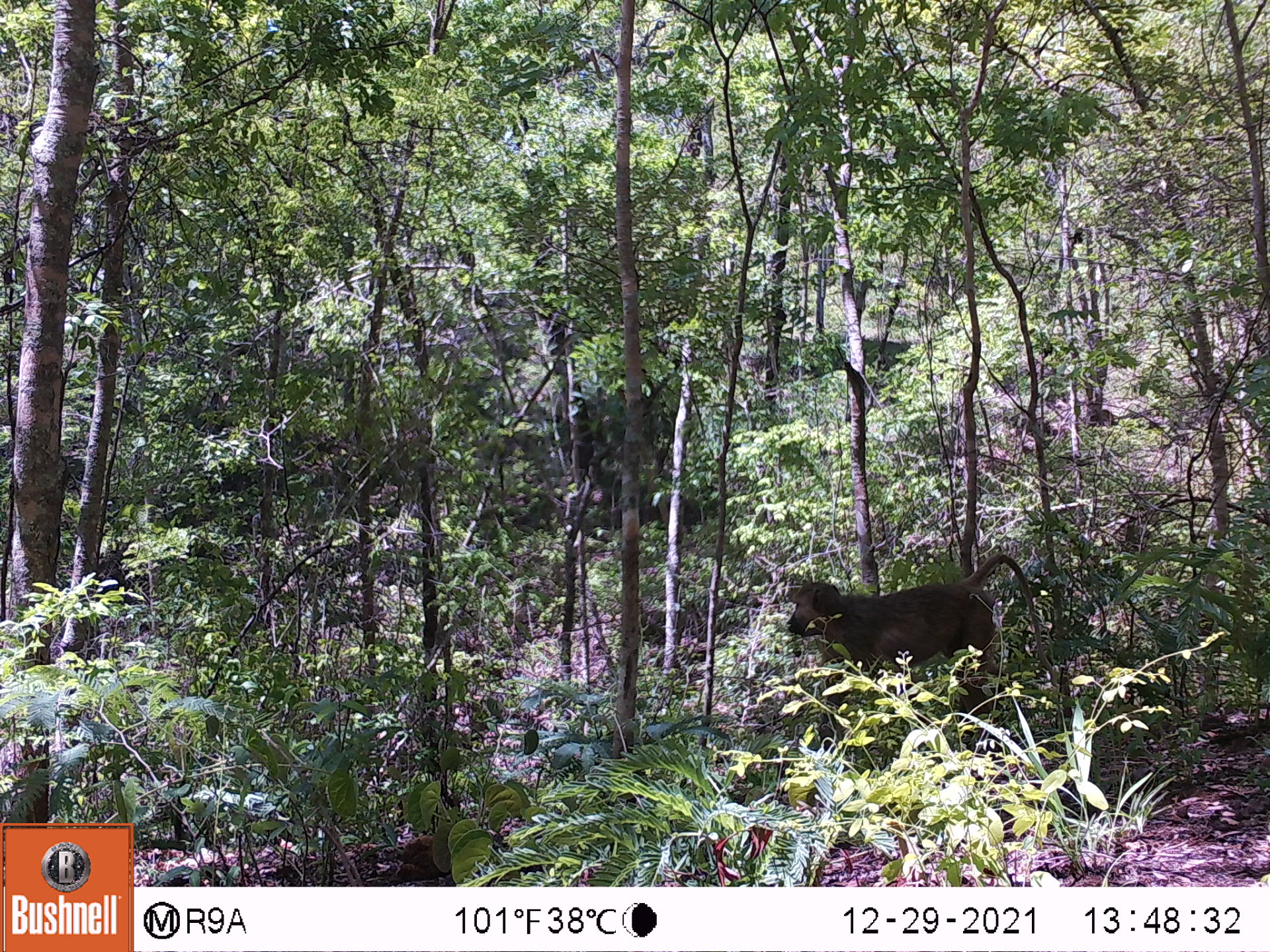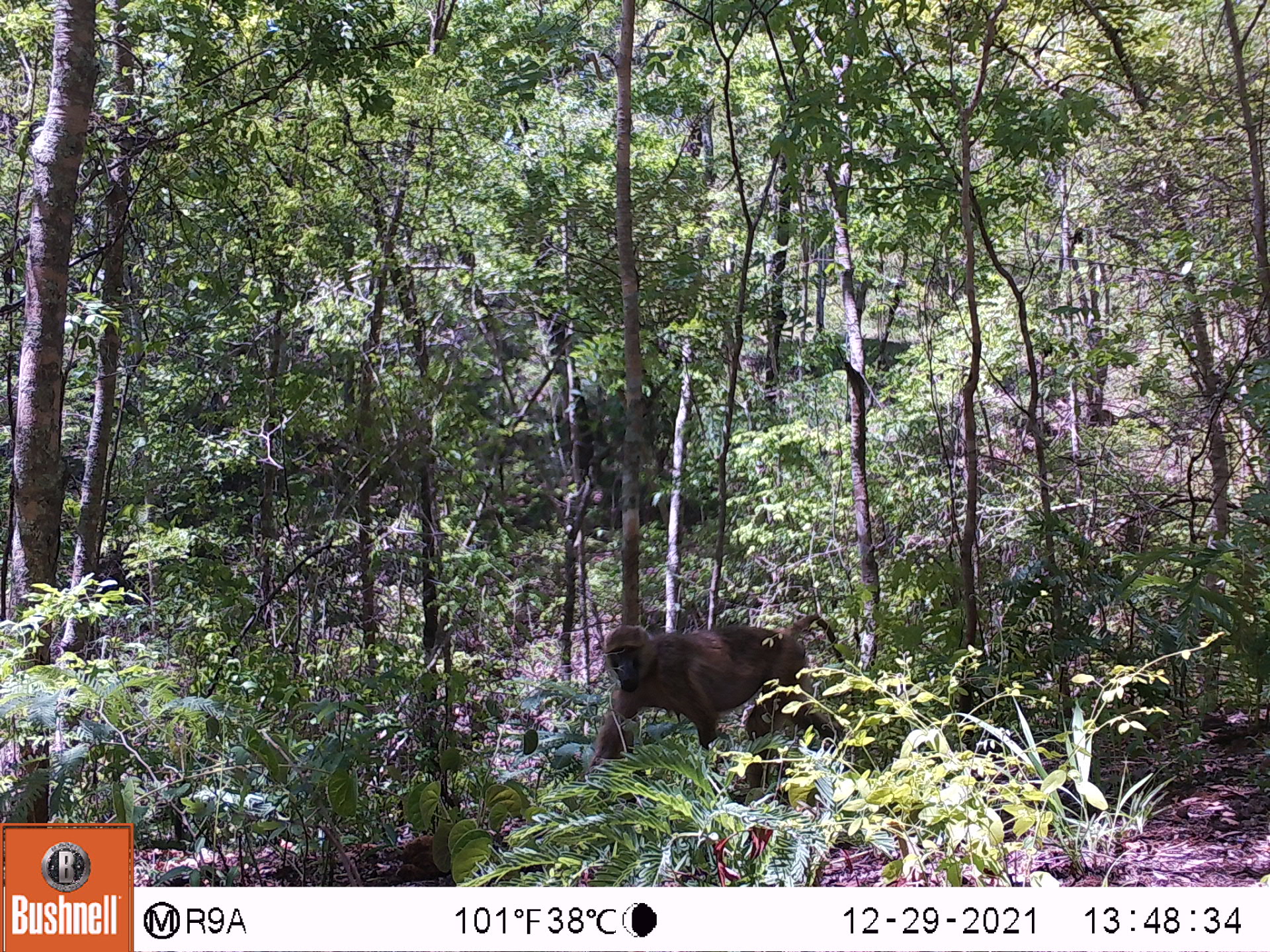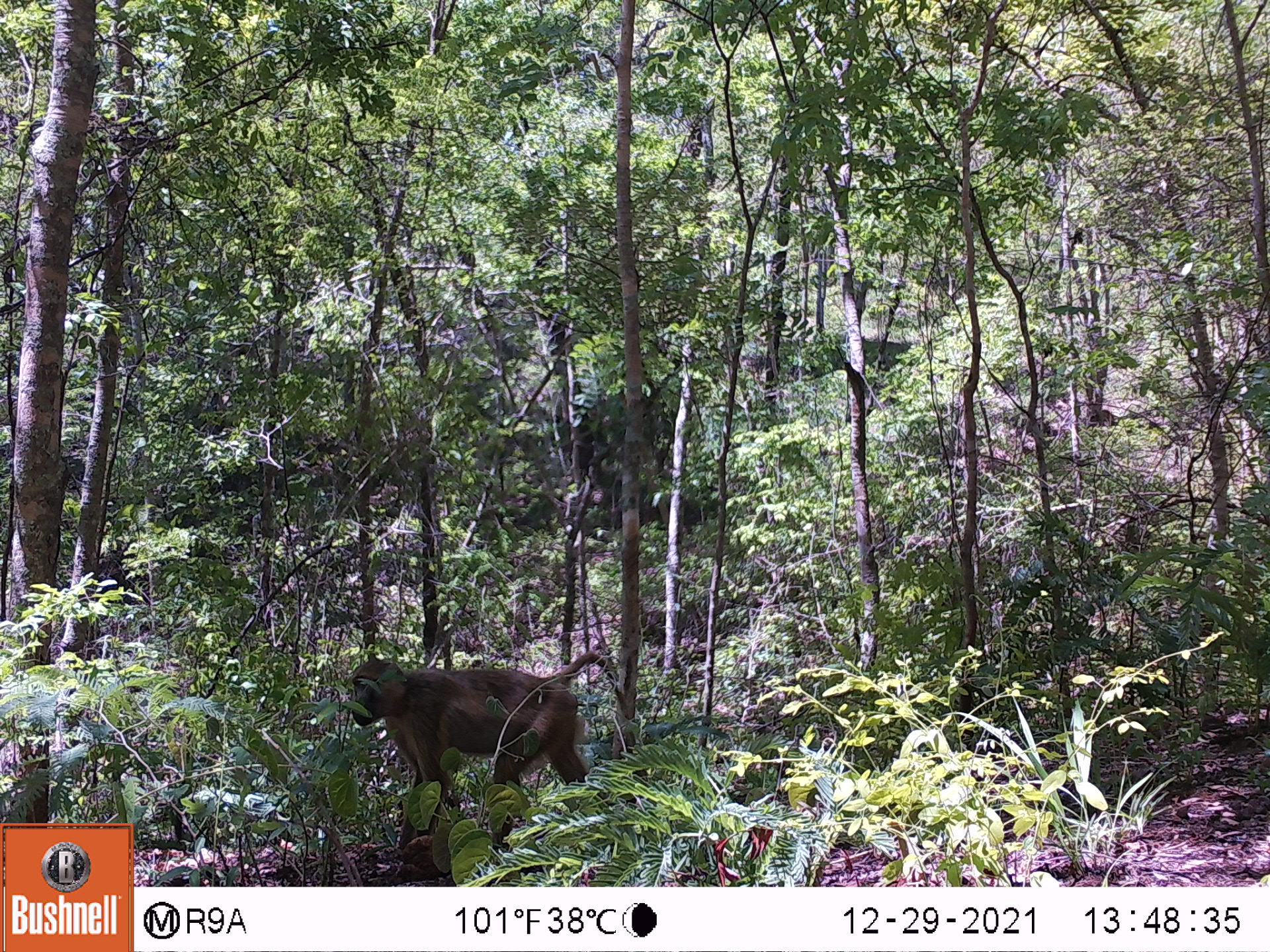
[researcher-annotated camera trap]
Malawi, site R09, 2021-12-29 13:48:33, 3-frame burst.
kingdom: Animalia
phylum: Chordata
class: Mammalia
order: Primates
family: Cercopithecidae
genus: Papio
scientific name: Papio cynocephalus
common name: yellow baboon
Yellow baboon (Papio cynocephalus), count 1.